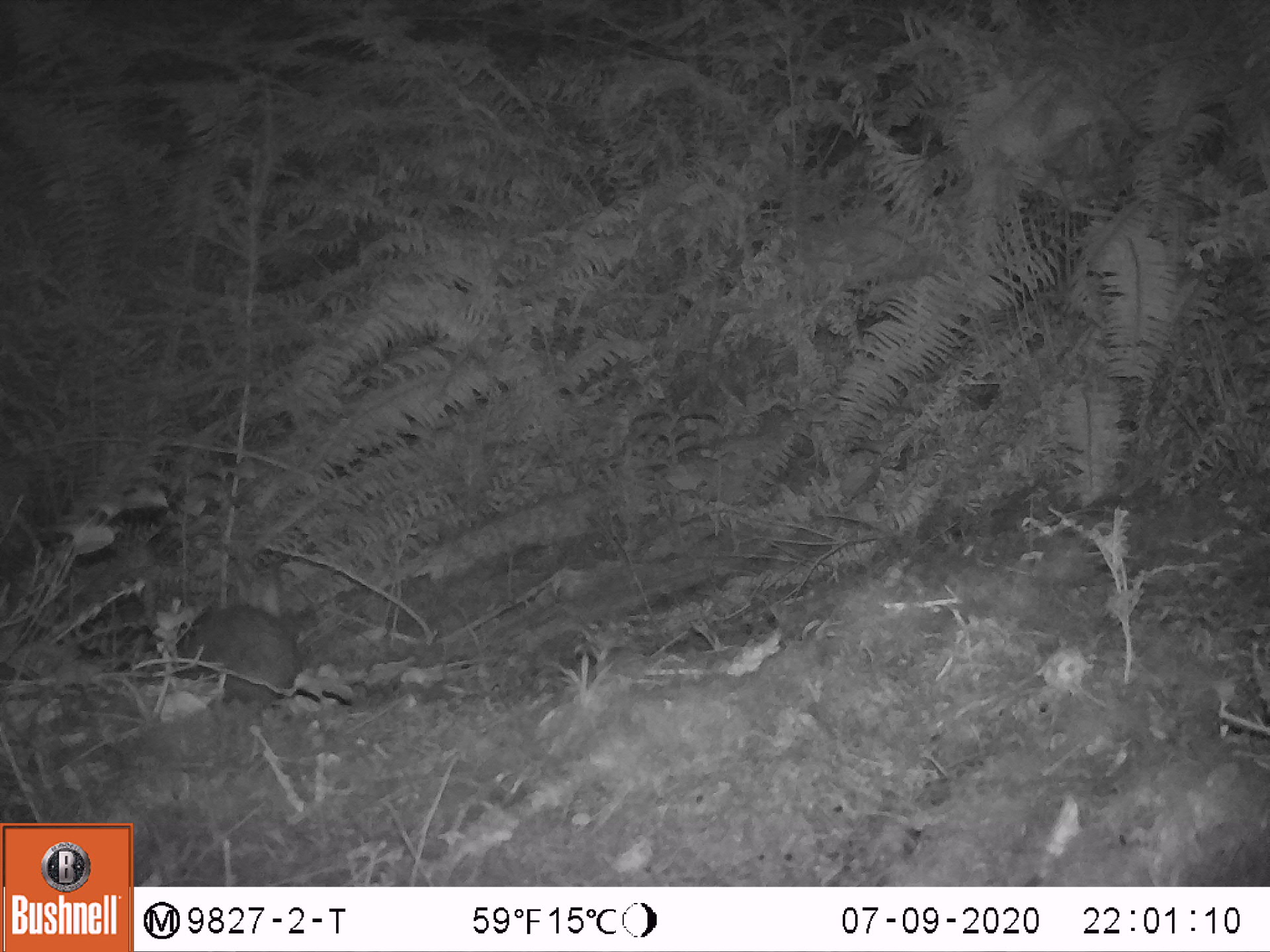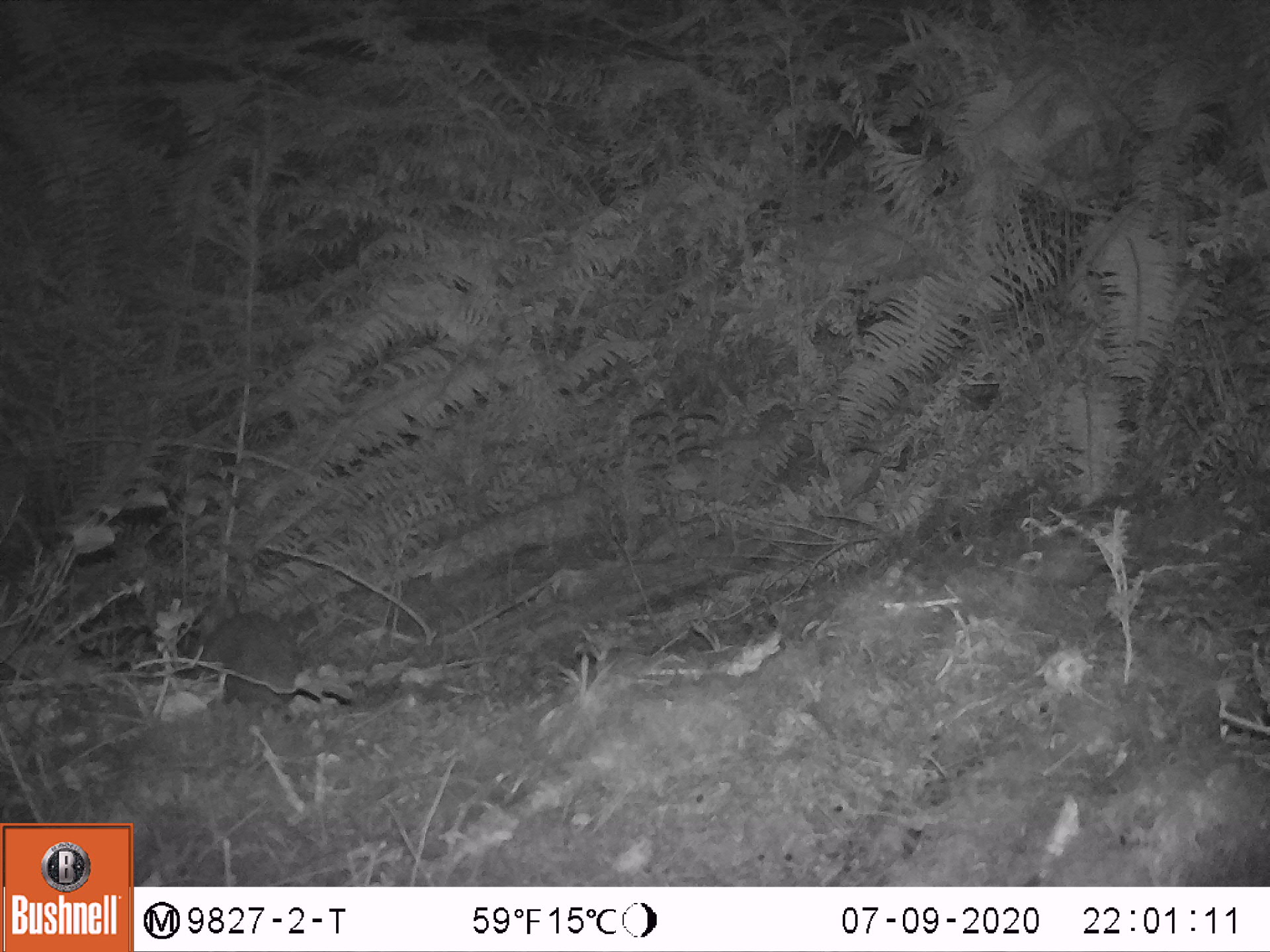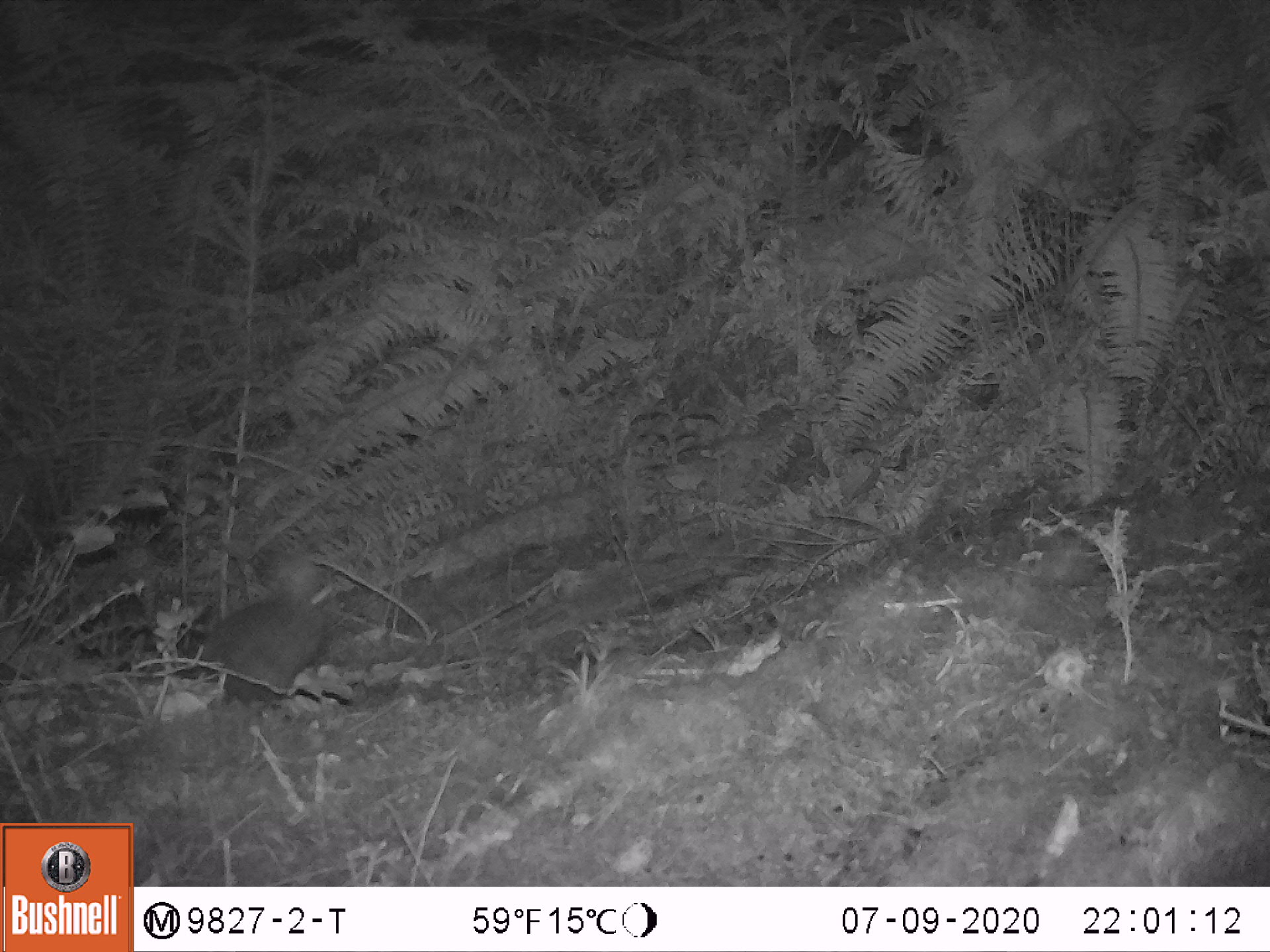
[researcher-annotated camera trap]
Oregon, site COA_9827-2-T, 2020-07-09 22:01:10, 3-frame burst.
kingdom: Animalia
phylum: Chordata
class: Mammalia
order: Lagomorpha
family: Leporidae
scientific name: Leporidae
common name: hares and rabbits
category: leporidae family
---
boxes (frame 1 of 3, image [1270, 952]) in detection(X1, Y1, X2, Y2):
leporidae family: detection(170, 551, 313, 706)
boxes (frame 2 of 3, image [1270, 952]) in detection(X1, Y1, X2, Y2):
leporidae family: detection(182, 582, 302, 717)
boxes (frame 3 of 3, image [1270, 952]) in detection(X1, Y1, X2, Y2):
leporidae family: detection(190, 545, 342, 707)